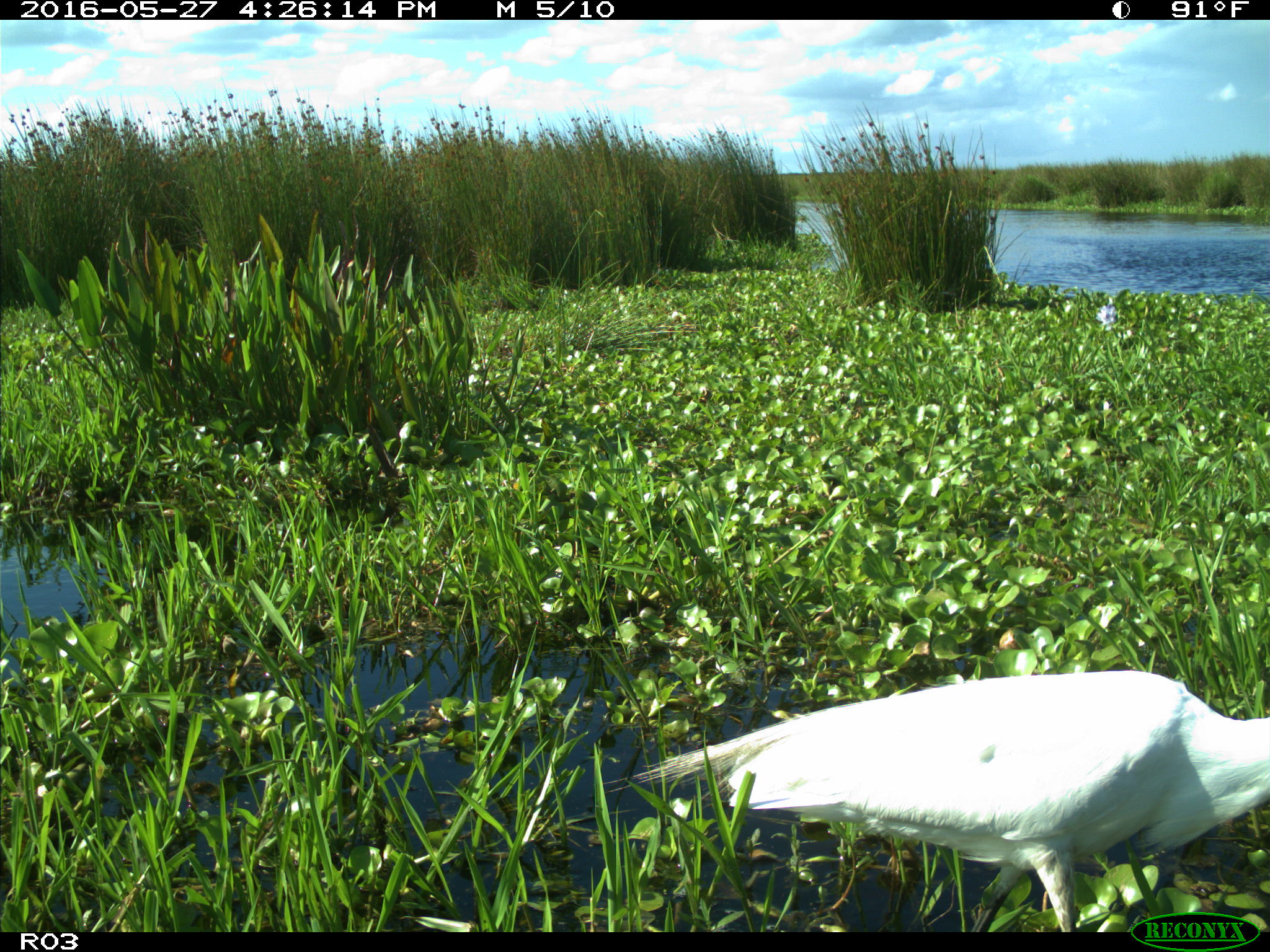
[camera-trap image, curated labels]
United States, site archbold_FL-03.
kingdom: Animalia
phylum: Chordata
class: Aves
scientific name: Aves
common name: birds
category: unidentified bird